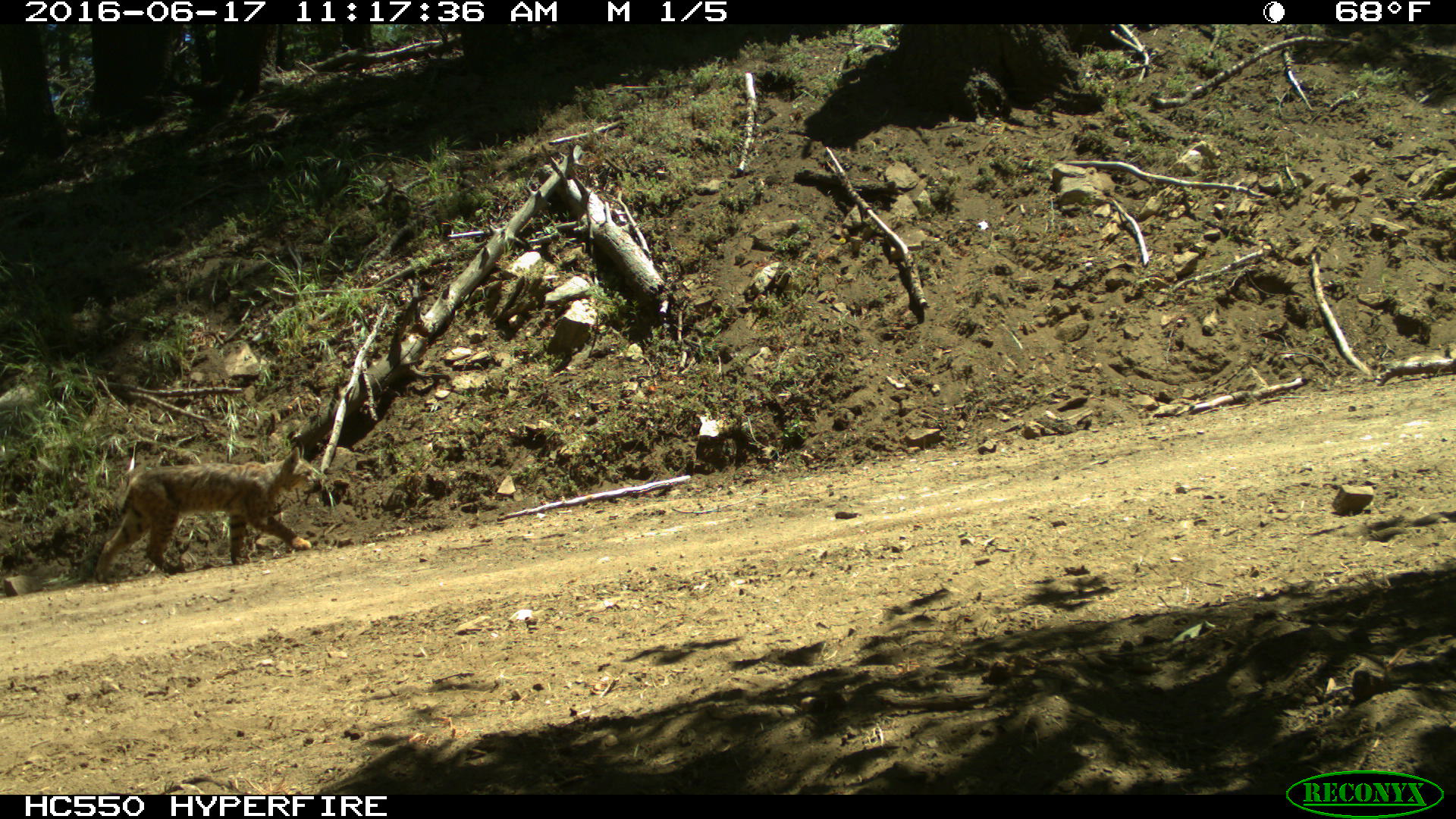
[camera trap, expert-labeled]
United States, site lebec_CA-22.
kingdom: Animalia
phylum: Chordata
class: Mammalia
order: Carnivora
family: Felidae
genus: Lynx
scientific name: Lynx rufus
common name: bobcat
Lynx rufus (bobcat).